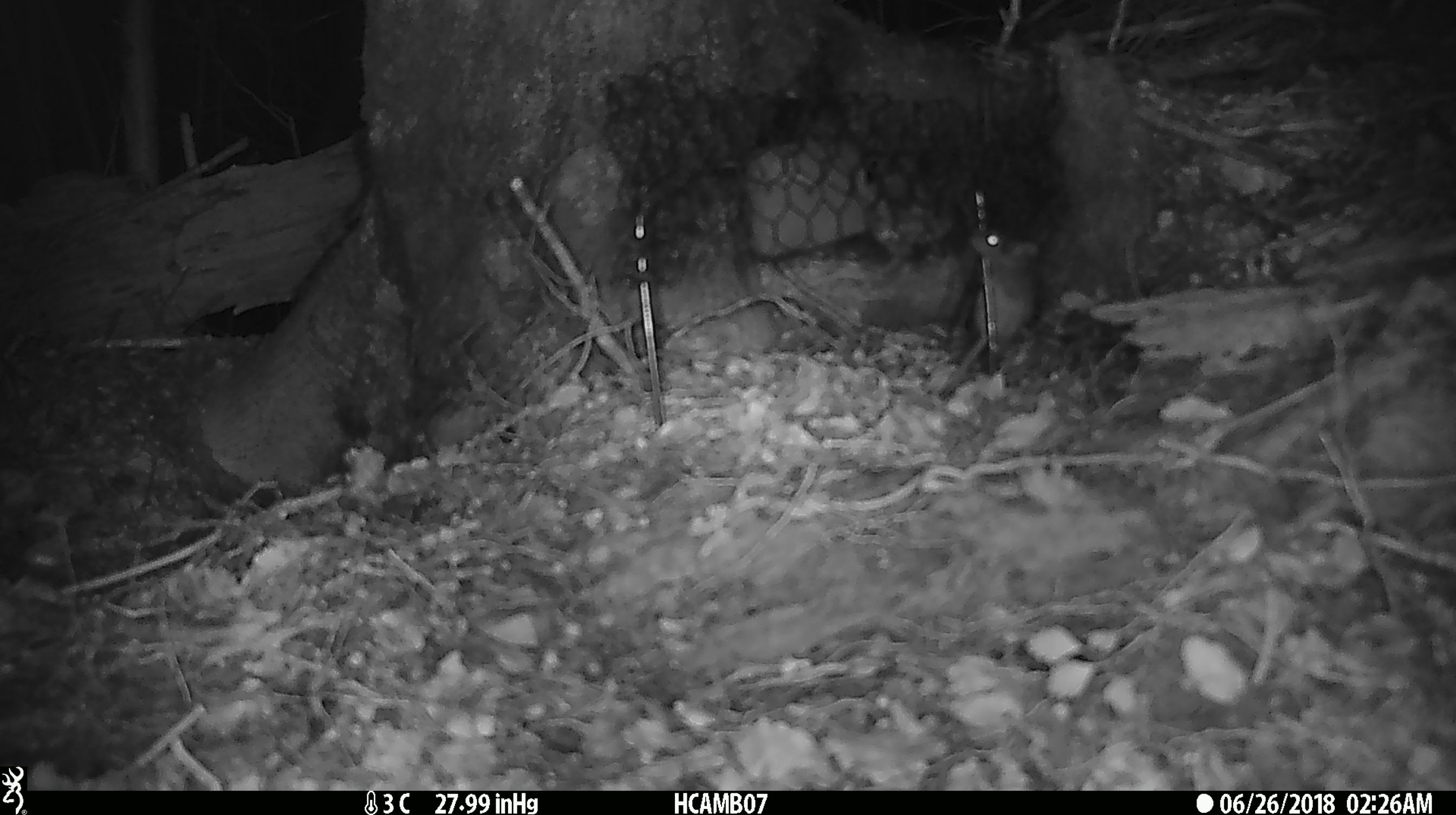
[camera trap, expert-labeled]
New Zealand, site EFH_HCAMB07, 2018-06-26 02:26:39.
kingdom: Animalia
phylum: Chordata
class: Mammalia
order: Rodentia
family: Muridae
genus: Mus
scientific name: Mus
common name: mouse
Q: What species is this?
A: Mouse (Mus).